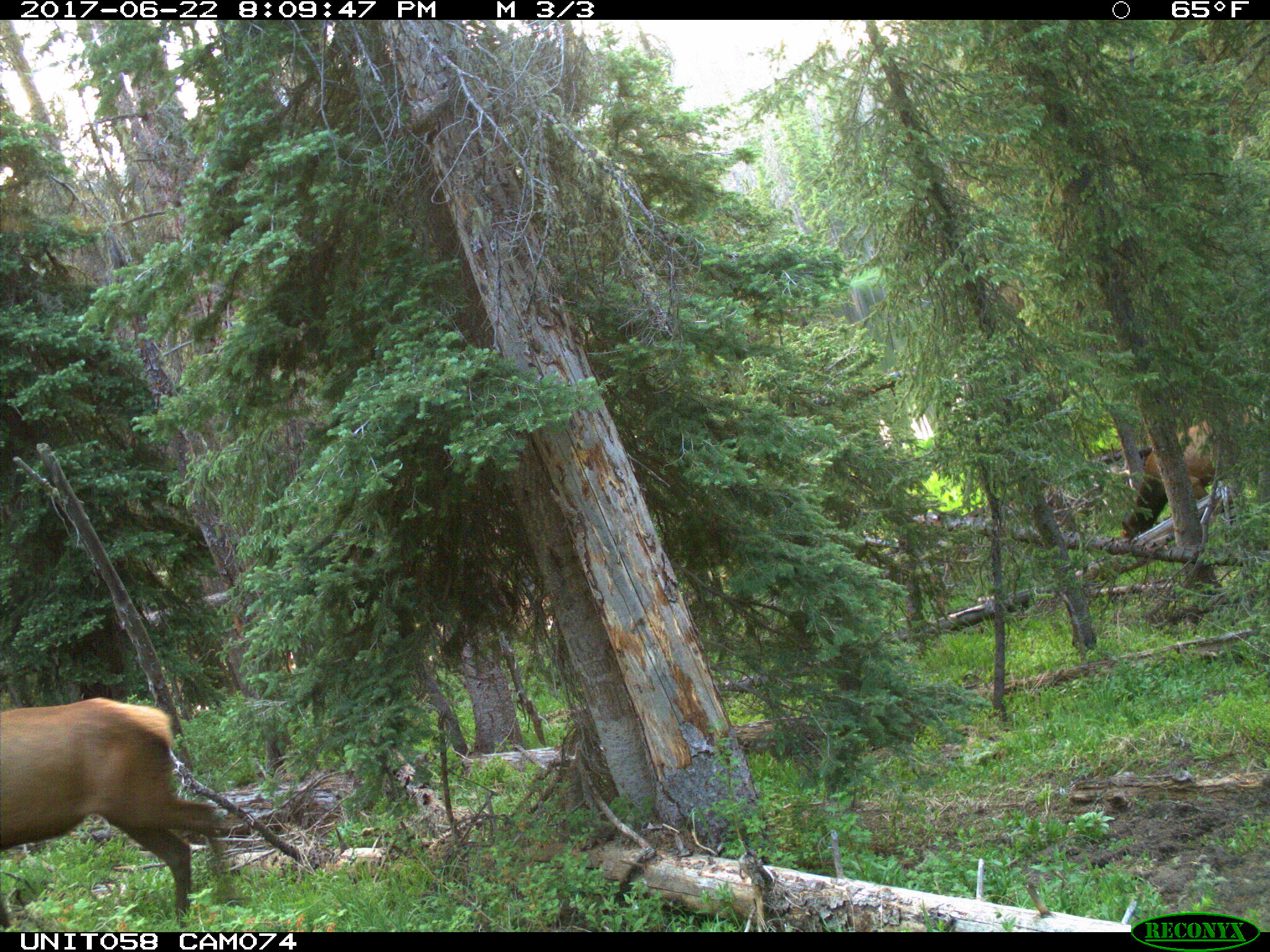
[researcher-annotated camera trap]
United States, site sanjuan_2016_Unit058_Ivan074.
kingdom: Animalia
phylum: Chordata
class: Mammalia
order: Artiodactyla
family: Cervidae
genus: Cervus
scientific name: Cervus elaphus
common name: red deer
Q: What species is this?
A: Cervus elaphus (red deer).